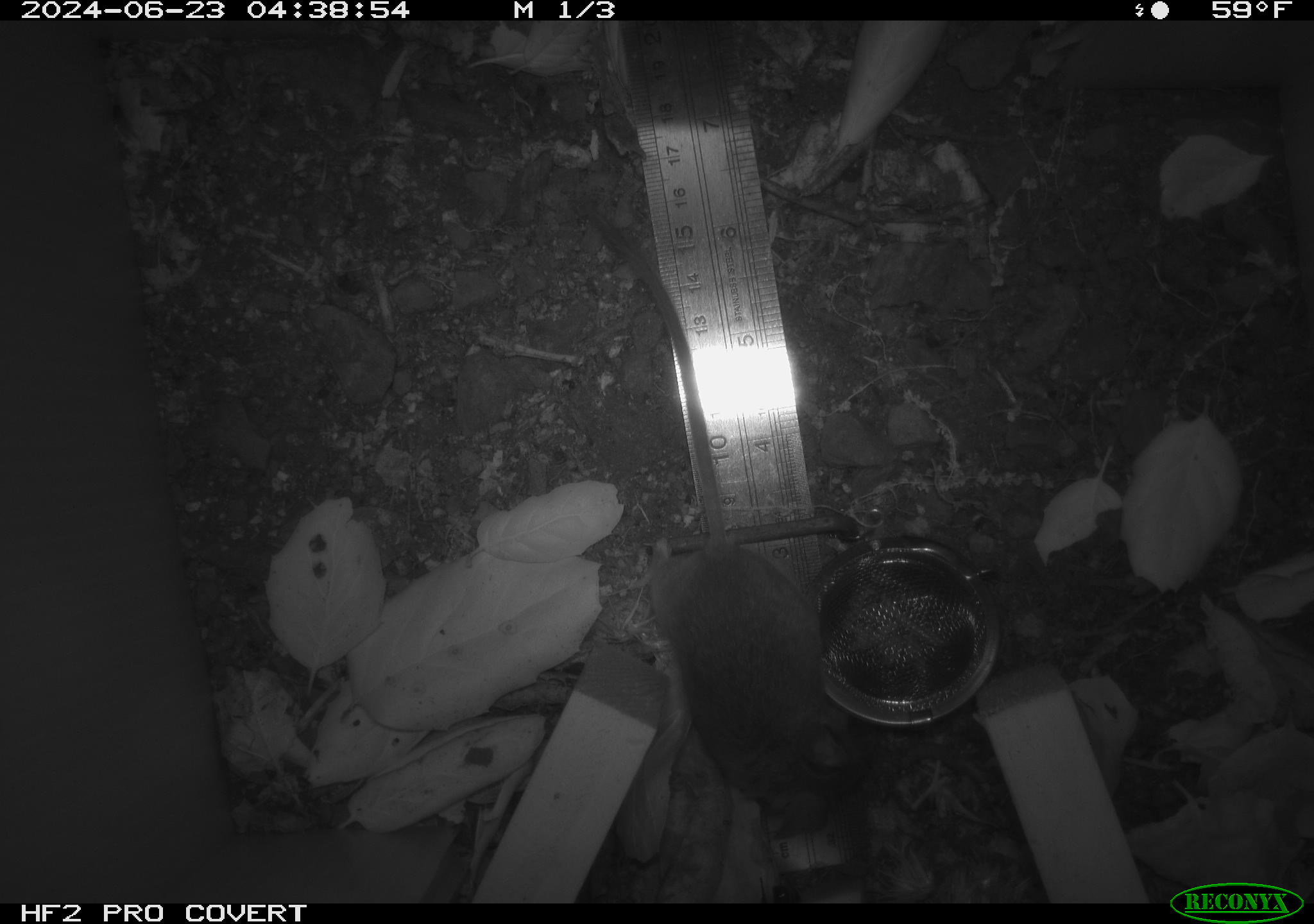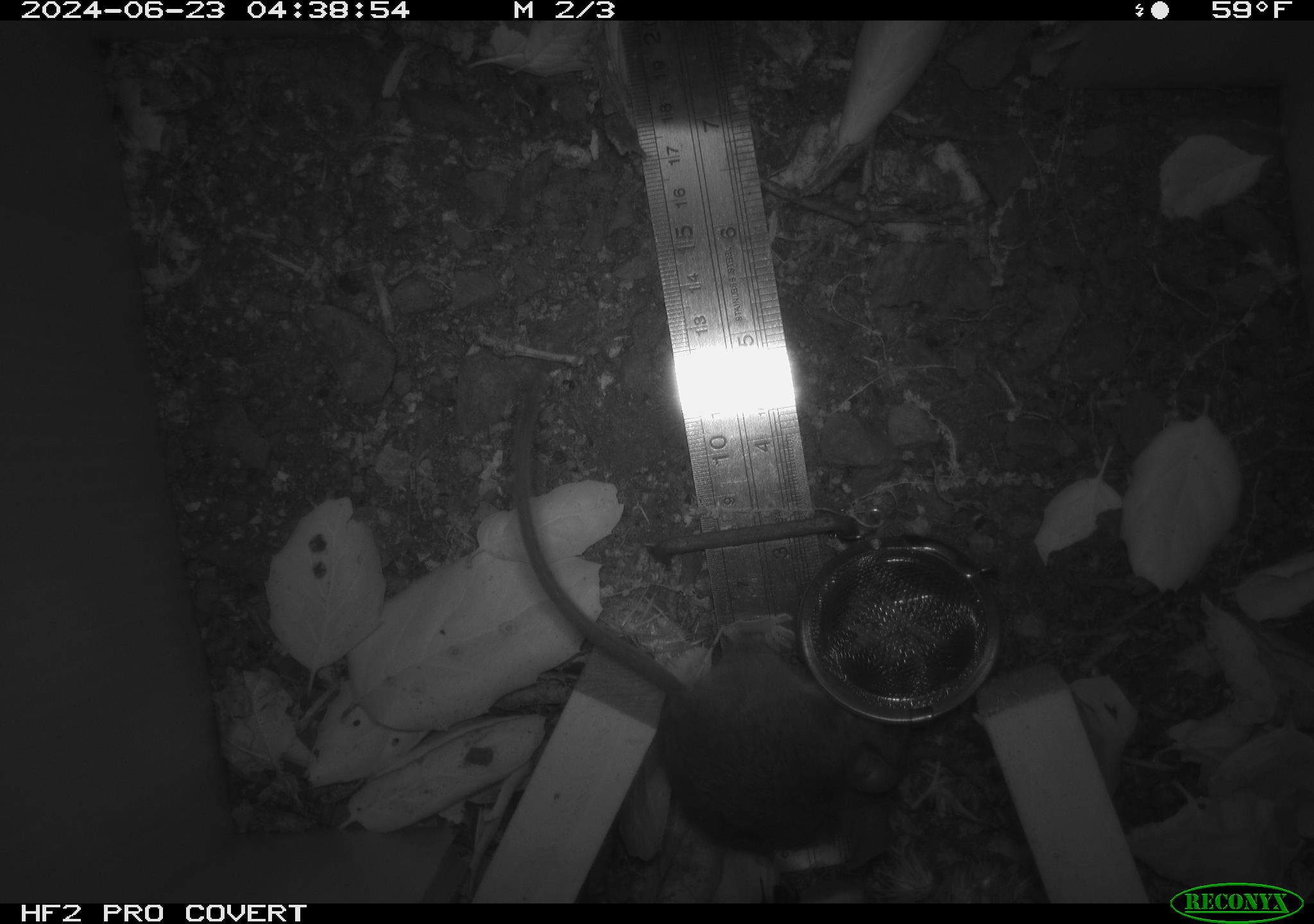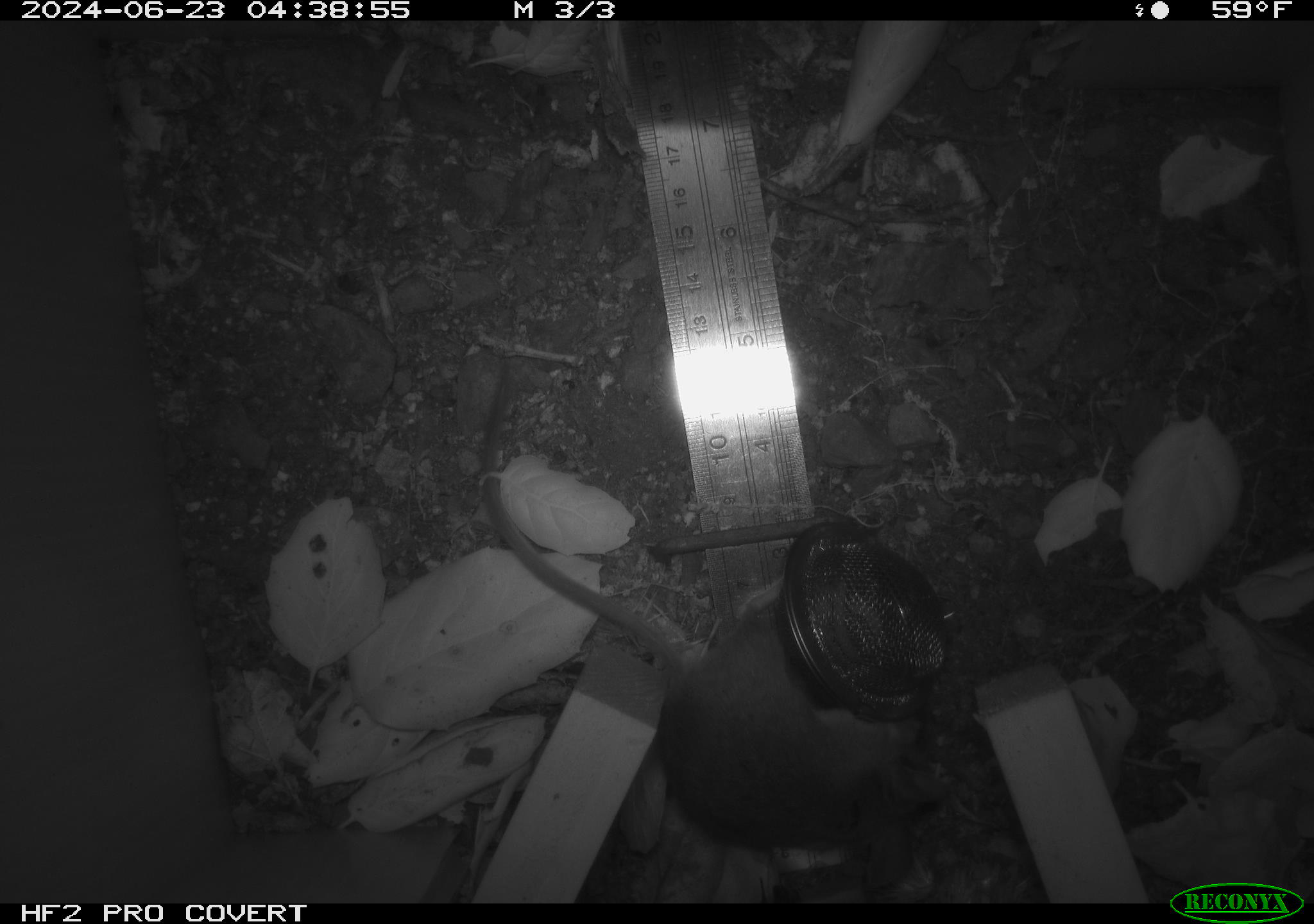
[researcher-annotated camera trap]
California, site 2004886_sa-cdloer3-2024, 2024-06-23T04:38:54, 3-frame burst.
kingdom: Animalia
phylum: Chordata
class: Mammalia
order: Rodentia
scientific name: Rodentia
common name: rodent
Rodent (Rodentia).